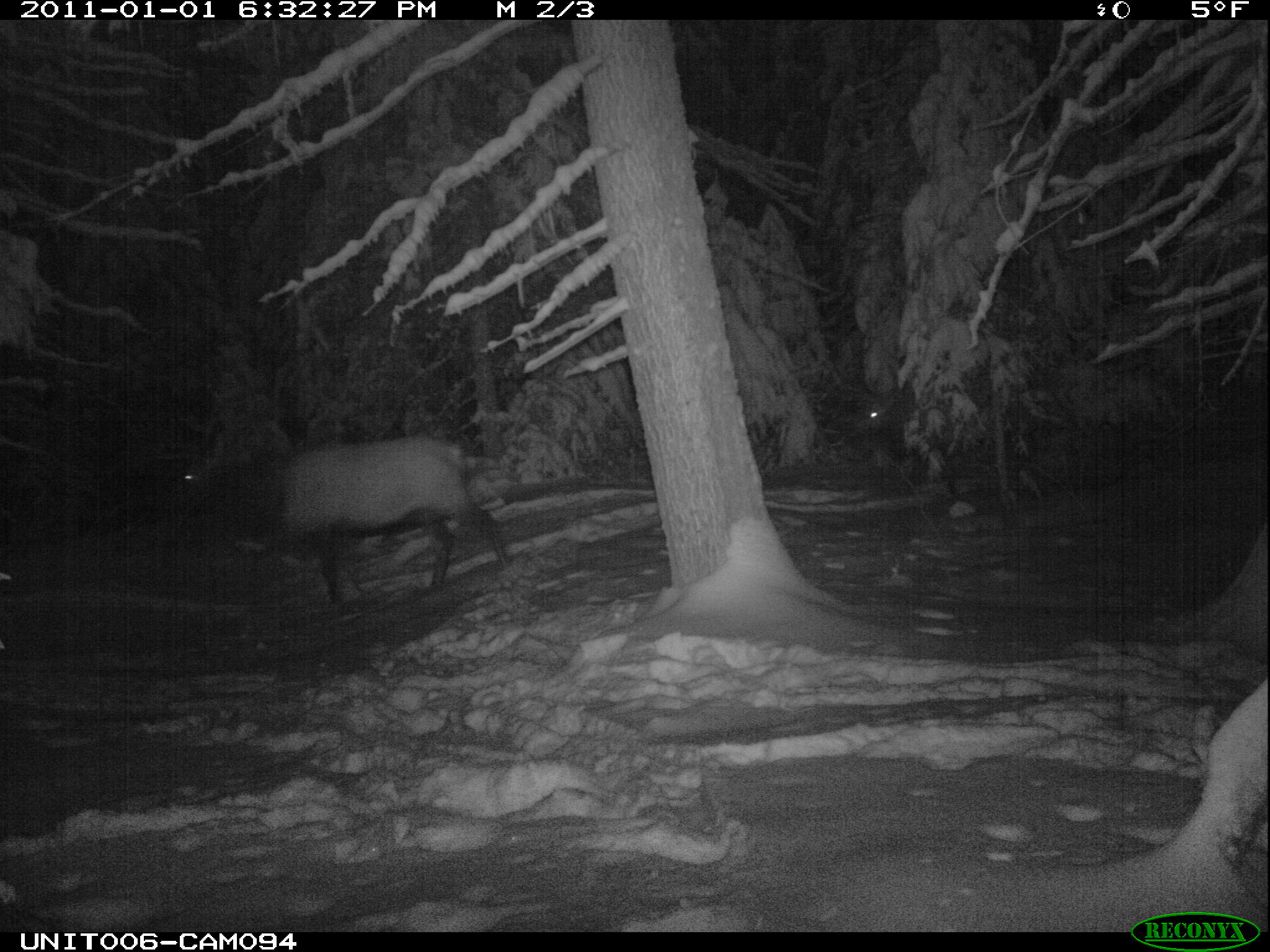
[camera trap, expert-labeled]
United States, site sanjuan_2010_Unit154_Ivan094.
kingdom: Animalia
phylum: Chordata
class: Mammalia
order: Artiodactyla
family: Cervidae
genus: Cervus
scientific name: Cervus elaphus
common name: red deer